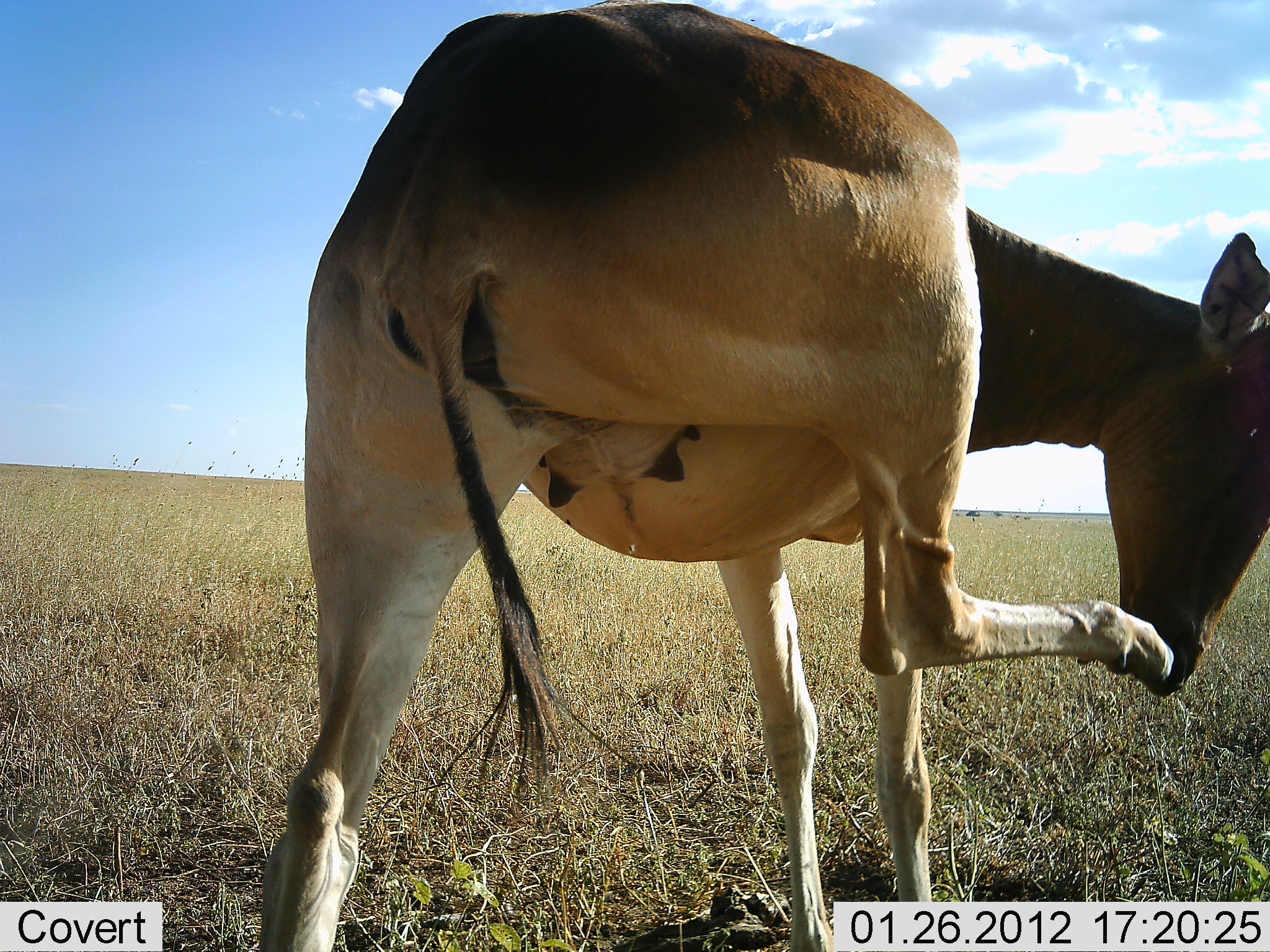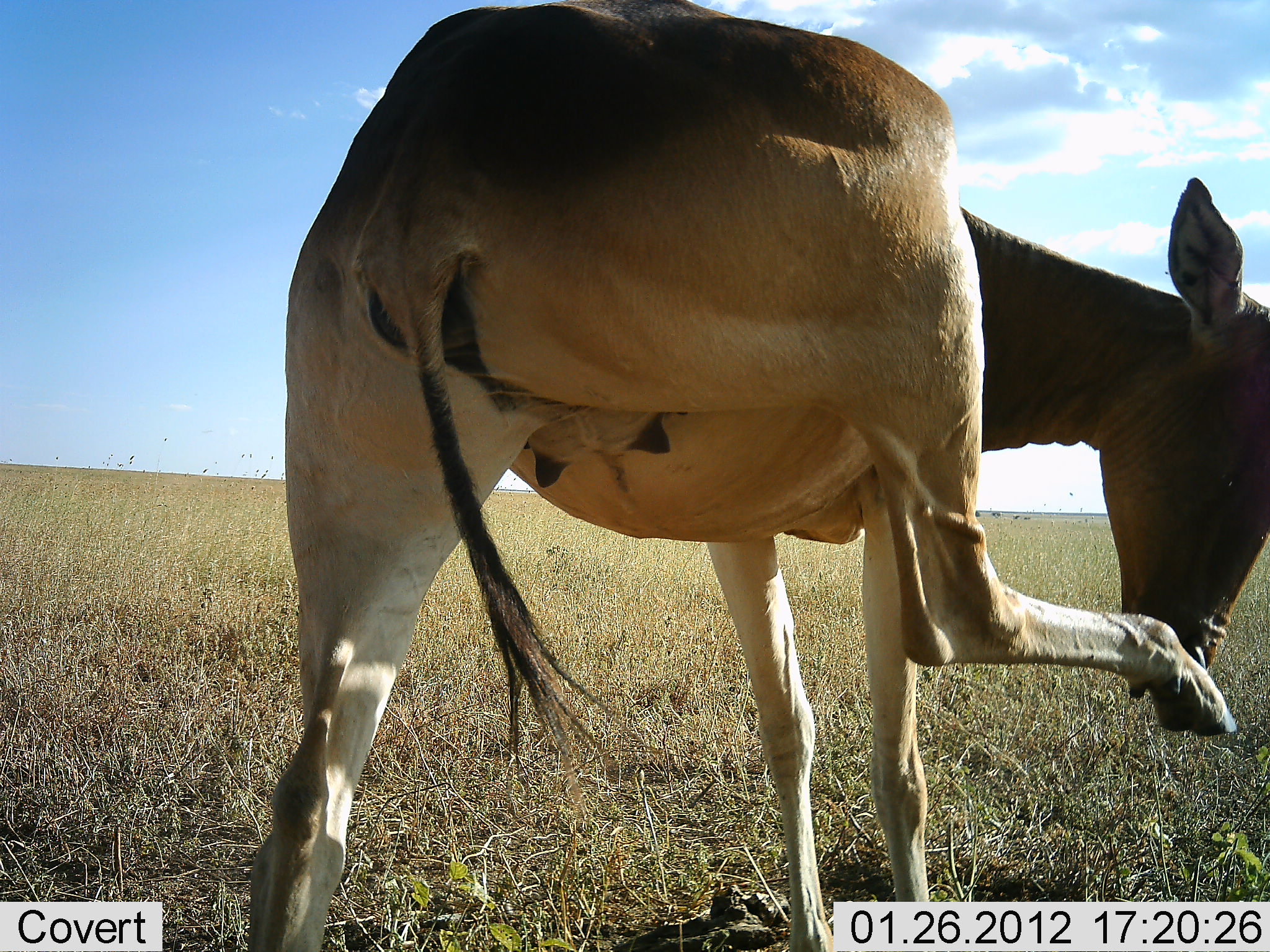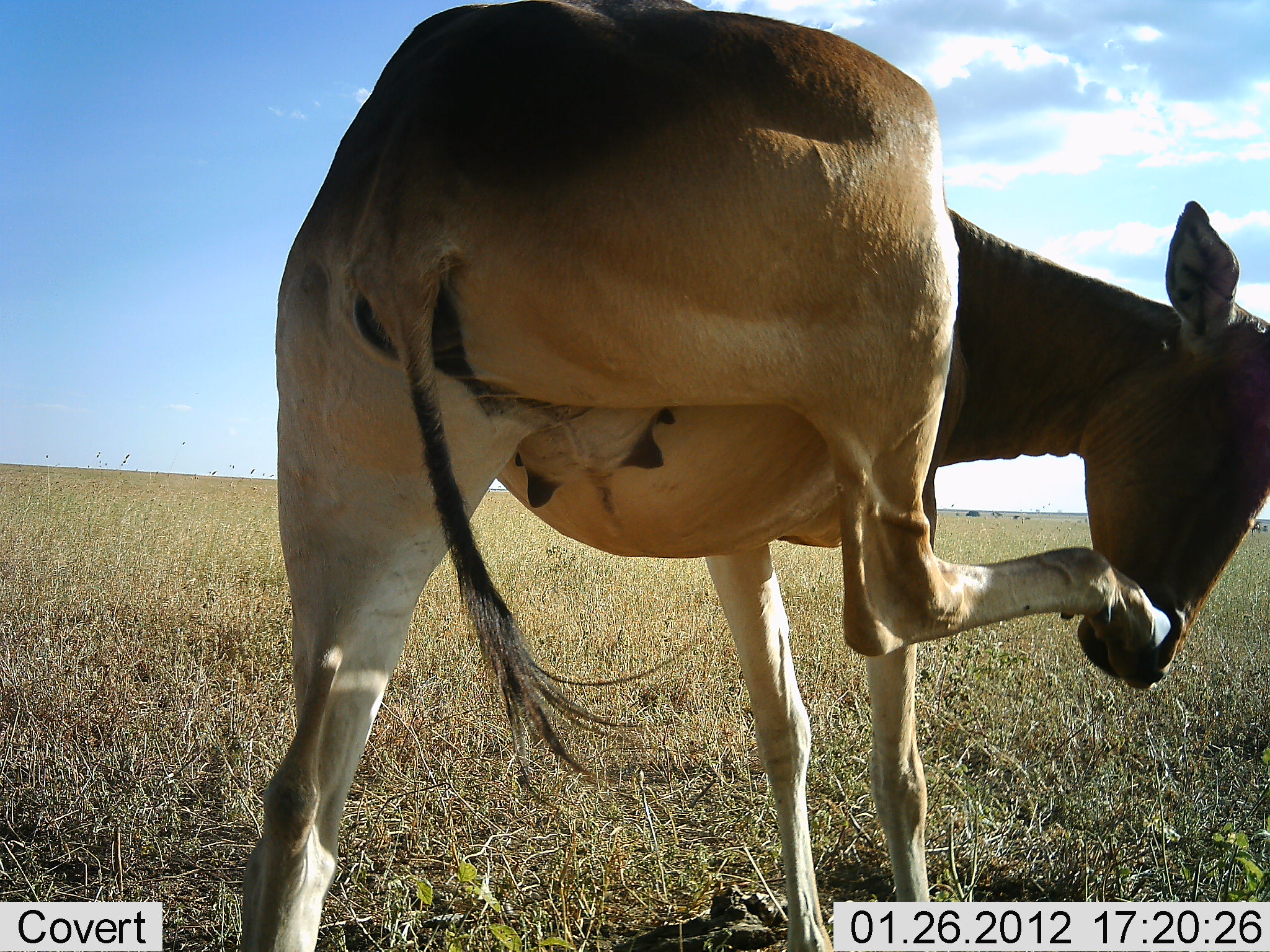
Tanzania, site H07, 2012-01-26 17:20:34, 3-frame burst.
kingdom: Animalia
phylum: Chordata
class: Mammalia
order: Artiodactyla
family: Bovidae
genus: Alcelaphus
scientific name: Alcelaphus buselaphus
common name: hartebeest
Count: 1.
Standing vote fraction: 100%.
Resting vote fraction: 6%.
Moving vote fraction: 6%.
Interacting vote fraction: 6%.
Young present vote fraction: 0%.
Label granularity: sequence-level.